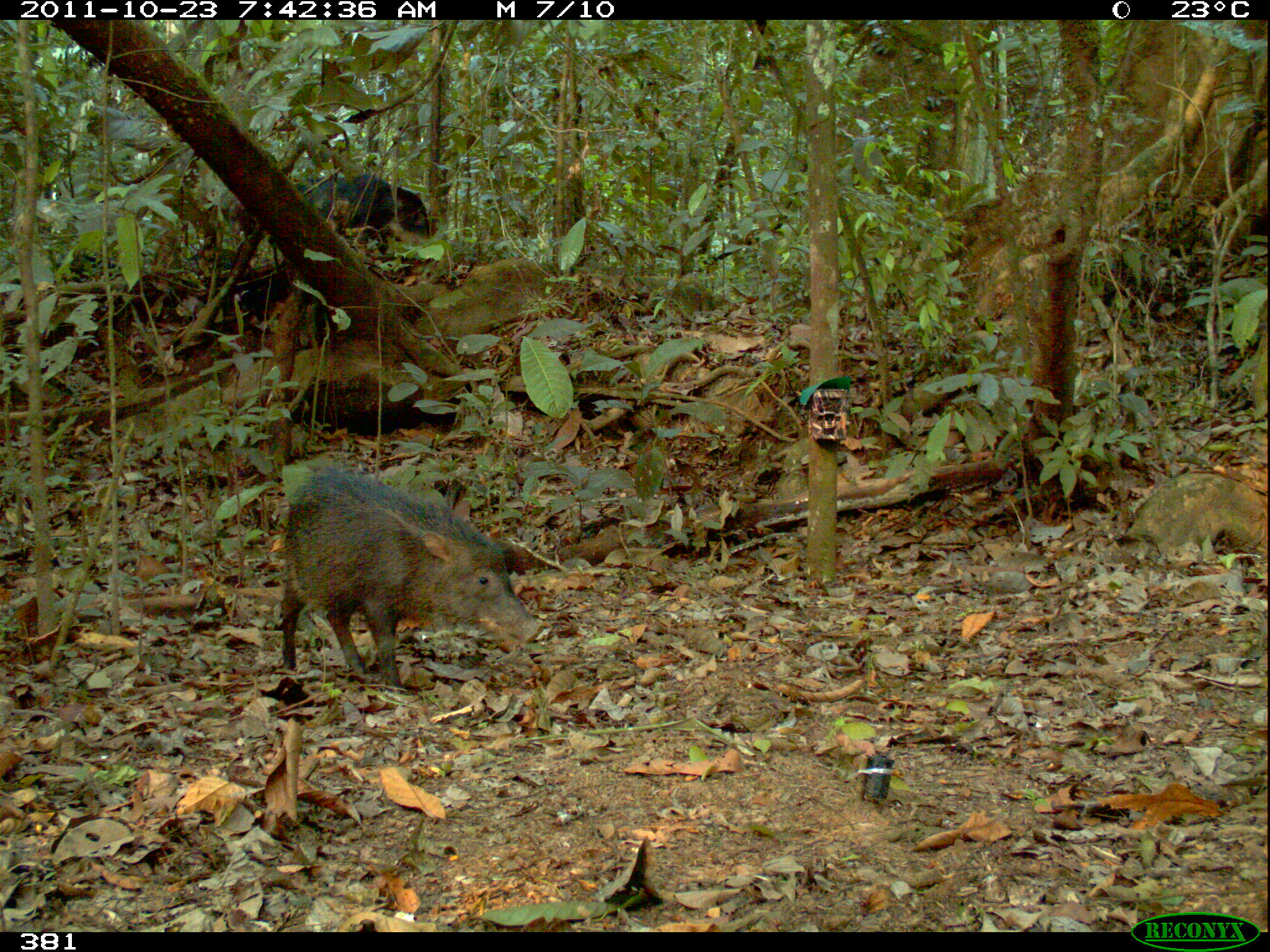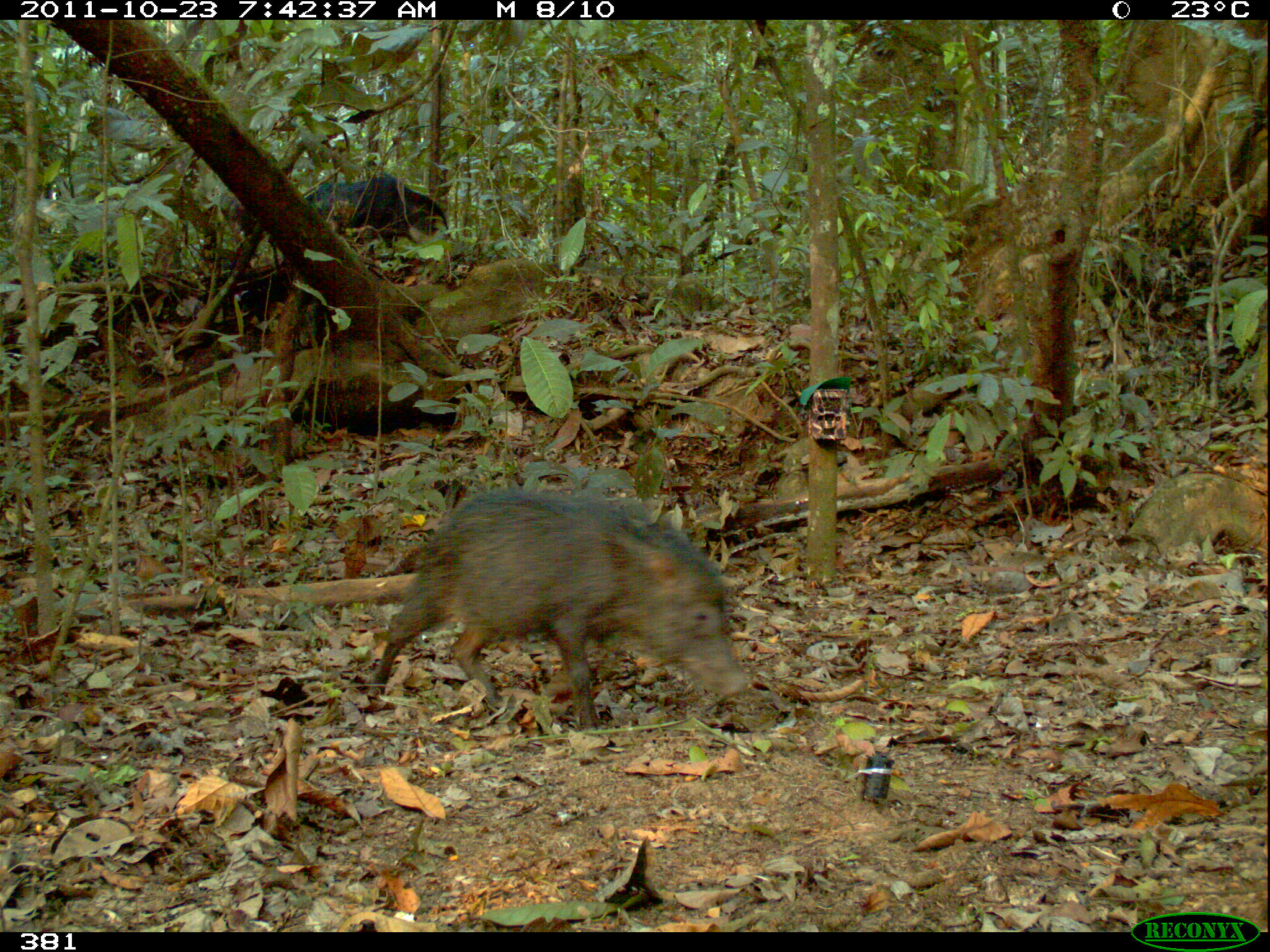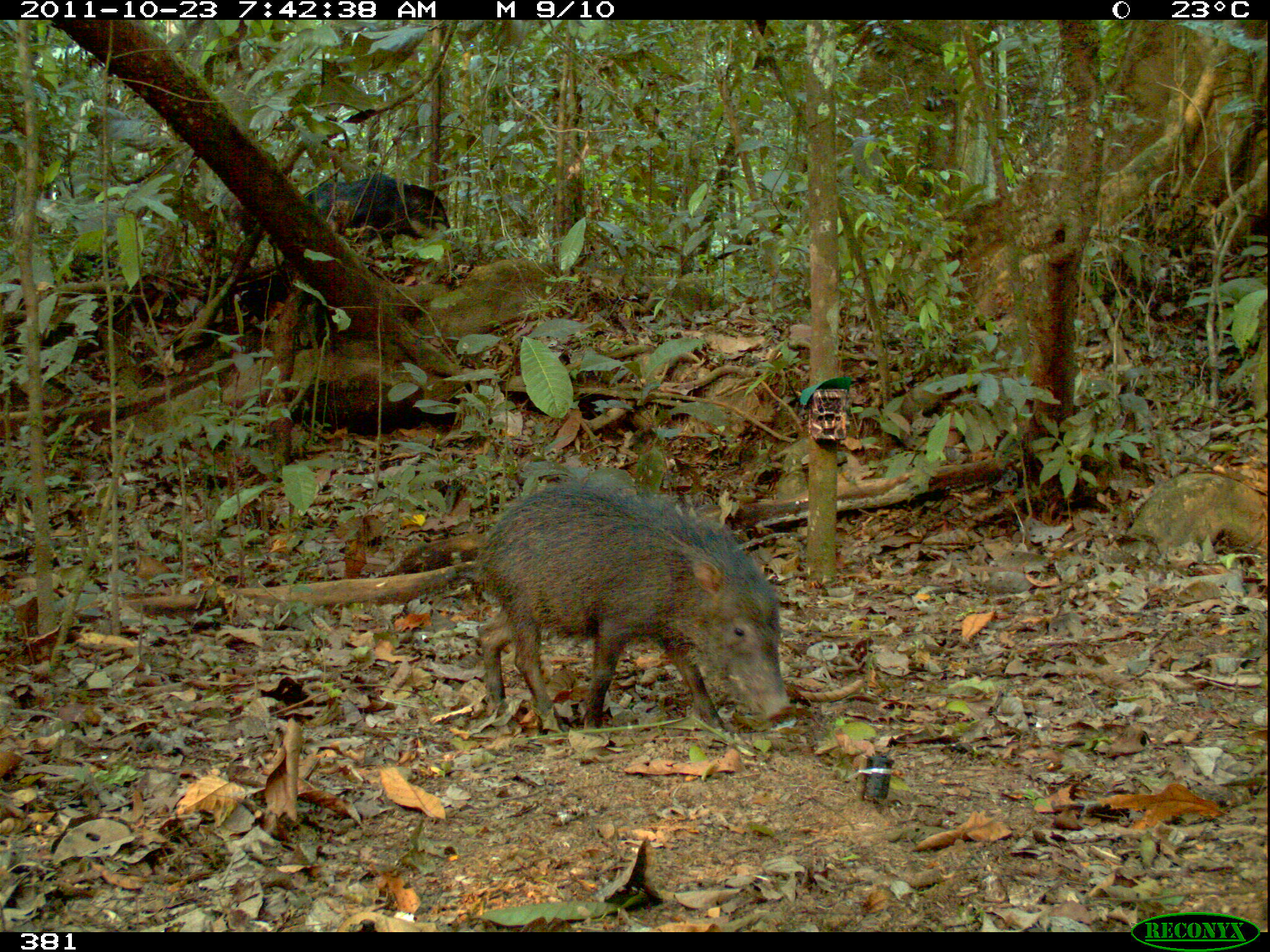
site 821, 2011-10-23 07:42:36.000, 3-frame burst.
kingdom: Animalia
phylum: Chordata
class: Mammalia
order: Artiodactyla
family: Tayassuidae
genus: Tayassu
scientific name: Tayassu pecari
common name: white-lipped peccary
Tayassu pecari (white-lipped peccary).